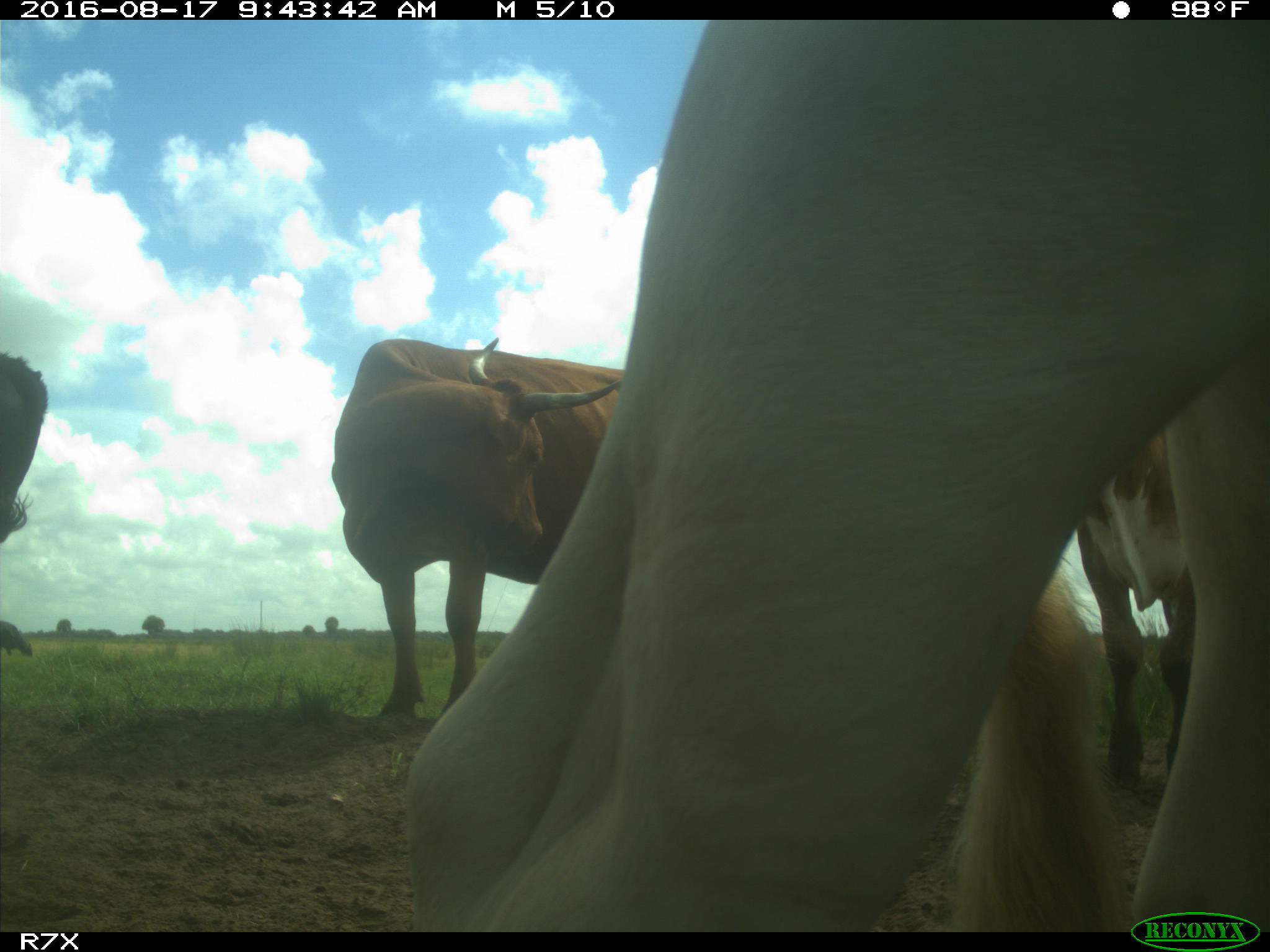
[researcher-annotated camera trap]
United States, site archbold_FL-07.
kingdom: Animalia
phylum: Chordata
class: Mammalia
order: Artiodactyla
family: Bovidae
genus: Bos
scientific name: Bos taurus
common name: domestic cow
Bos taurus (domestic cow).